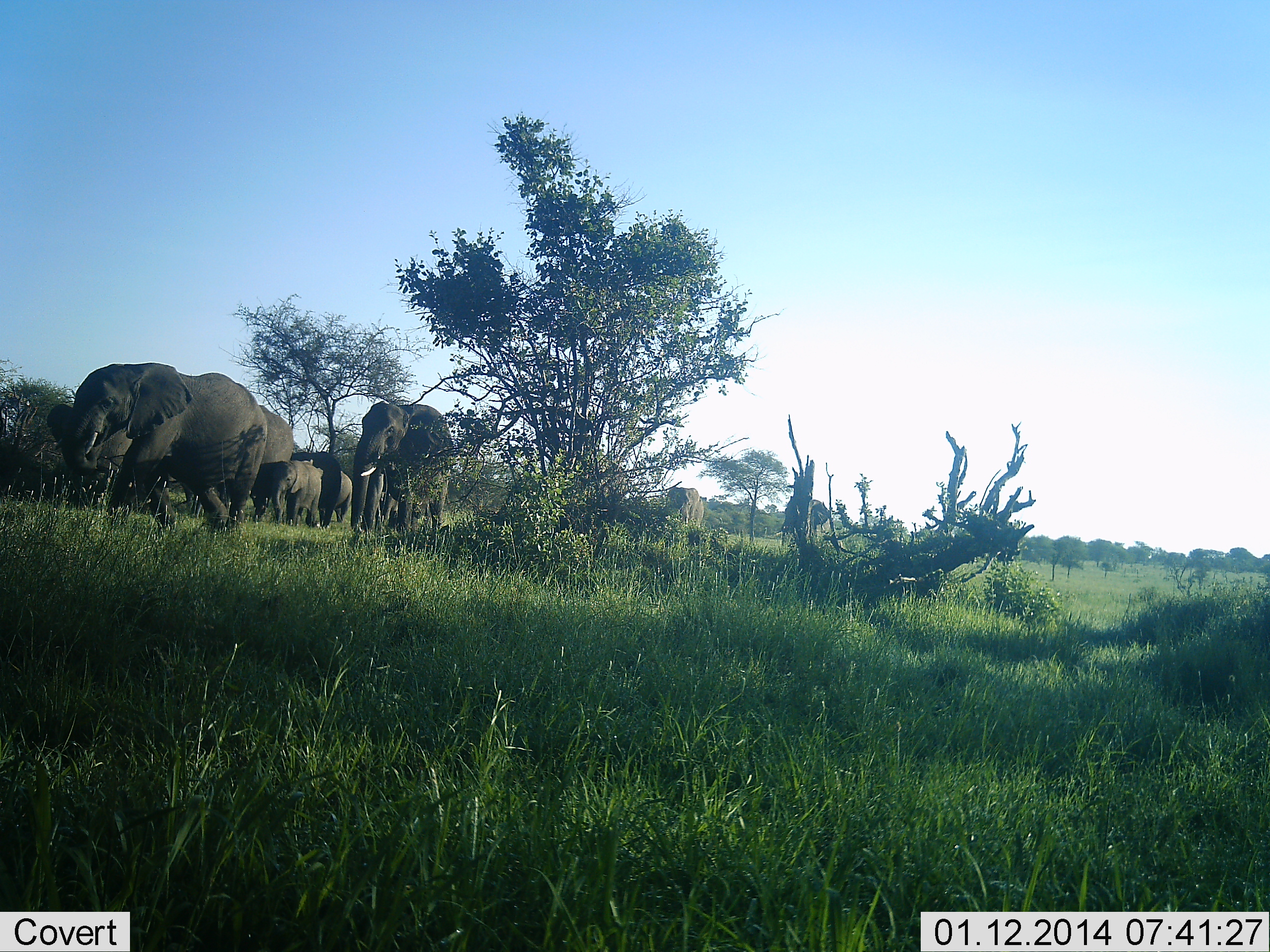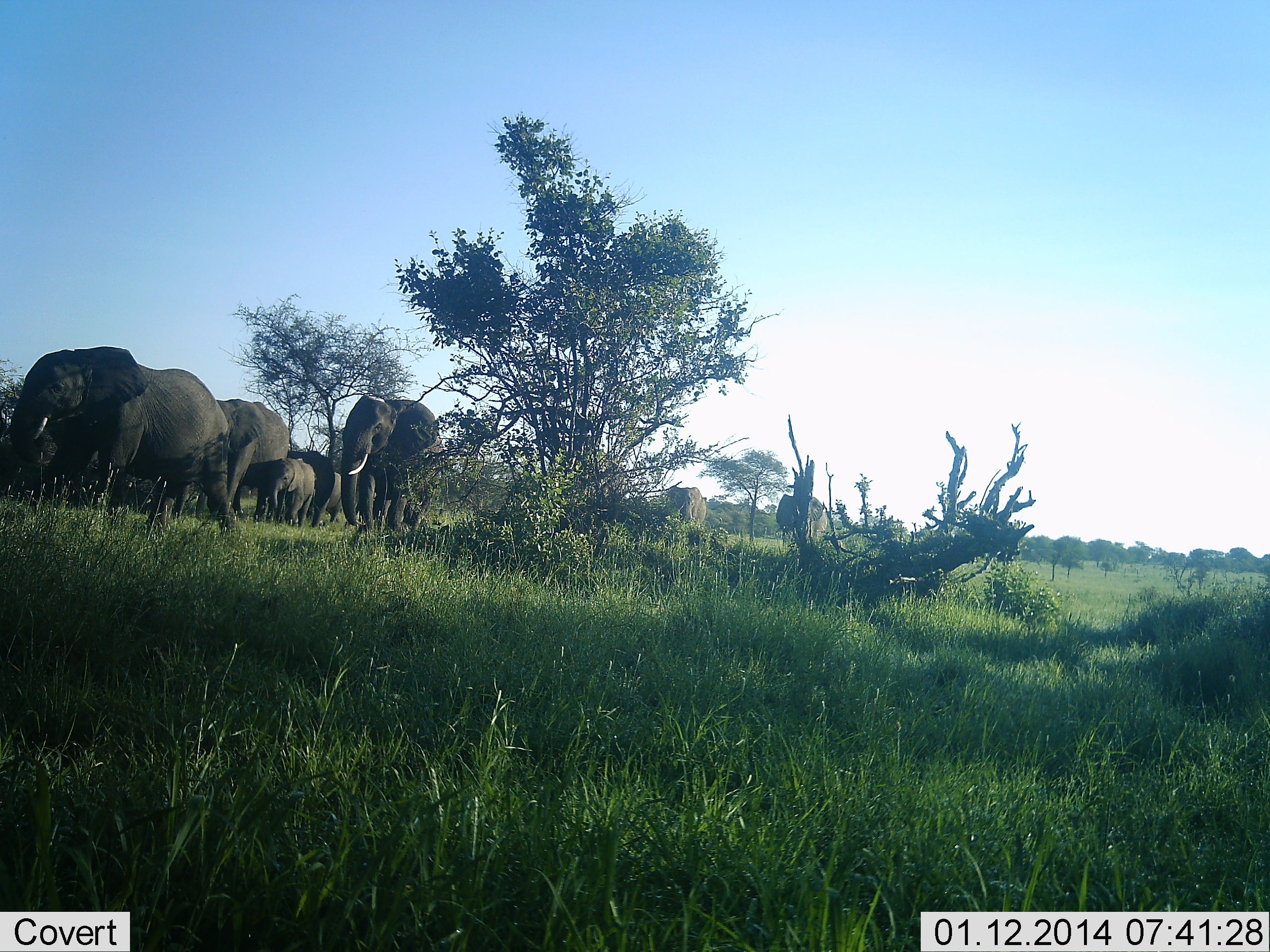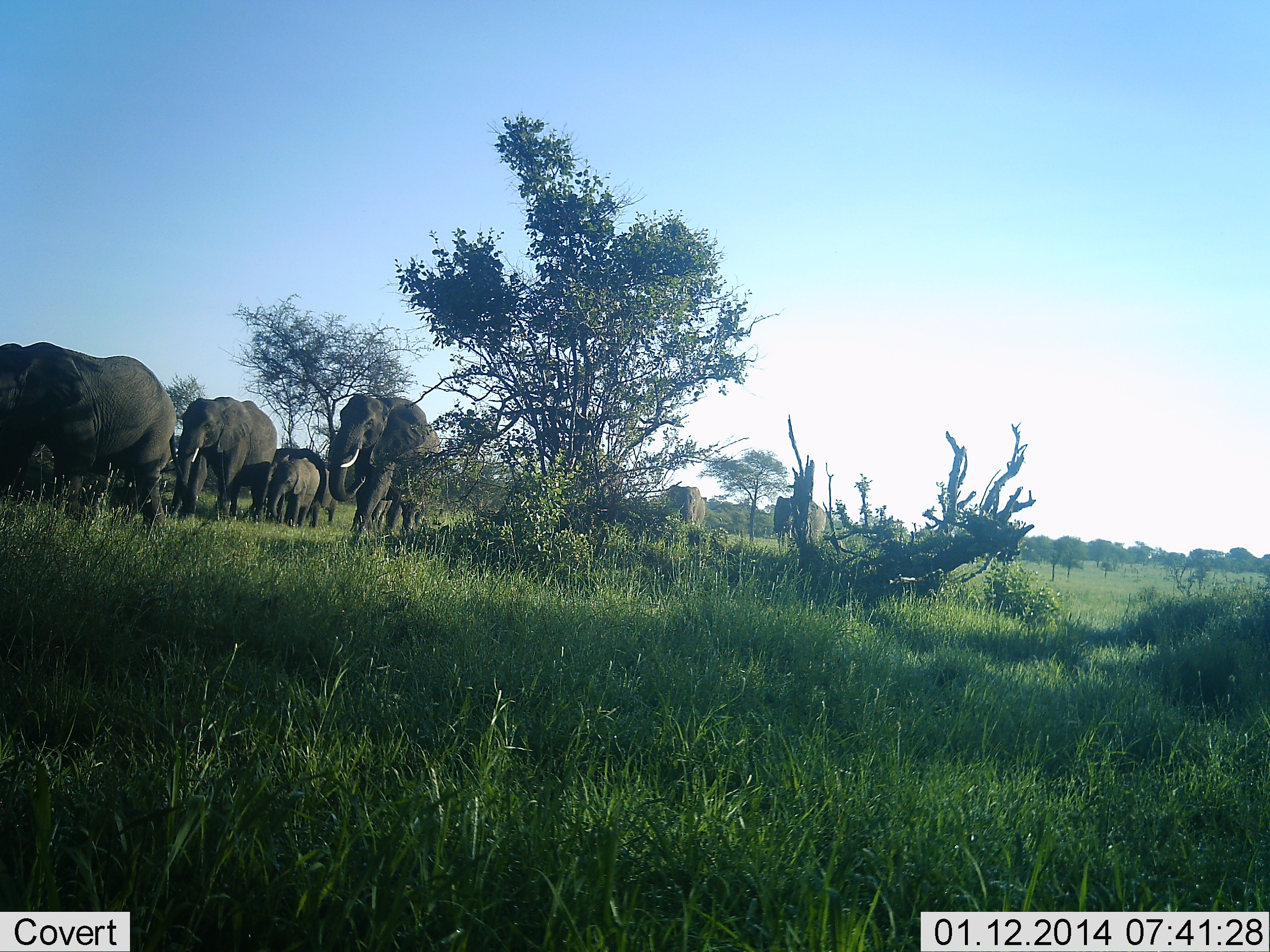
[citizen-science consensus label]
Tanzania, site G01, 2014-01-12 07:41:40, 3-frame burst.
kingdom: Animalia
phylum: Chordata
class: Mammalia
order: Proboscidea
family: Elephantidae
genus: Loxodonta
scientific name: Loxodonta africana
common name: african bush elephant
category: elephant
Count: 7.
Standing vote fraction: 10%.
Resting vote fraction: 0%.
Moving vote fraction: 100%.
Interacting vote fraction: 10%.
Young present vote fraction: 90%.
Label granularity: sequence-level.